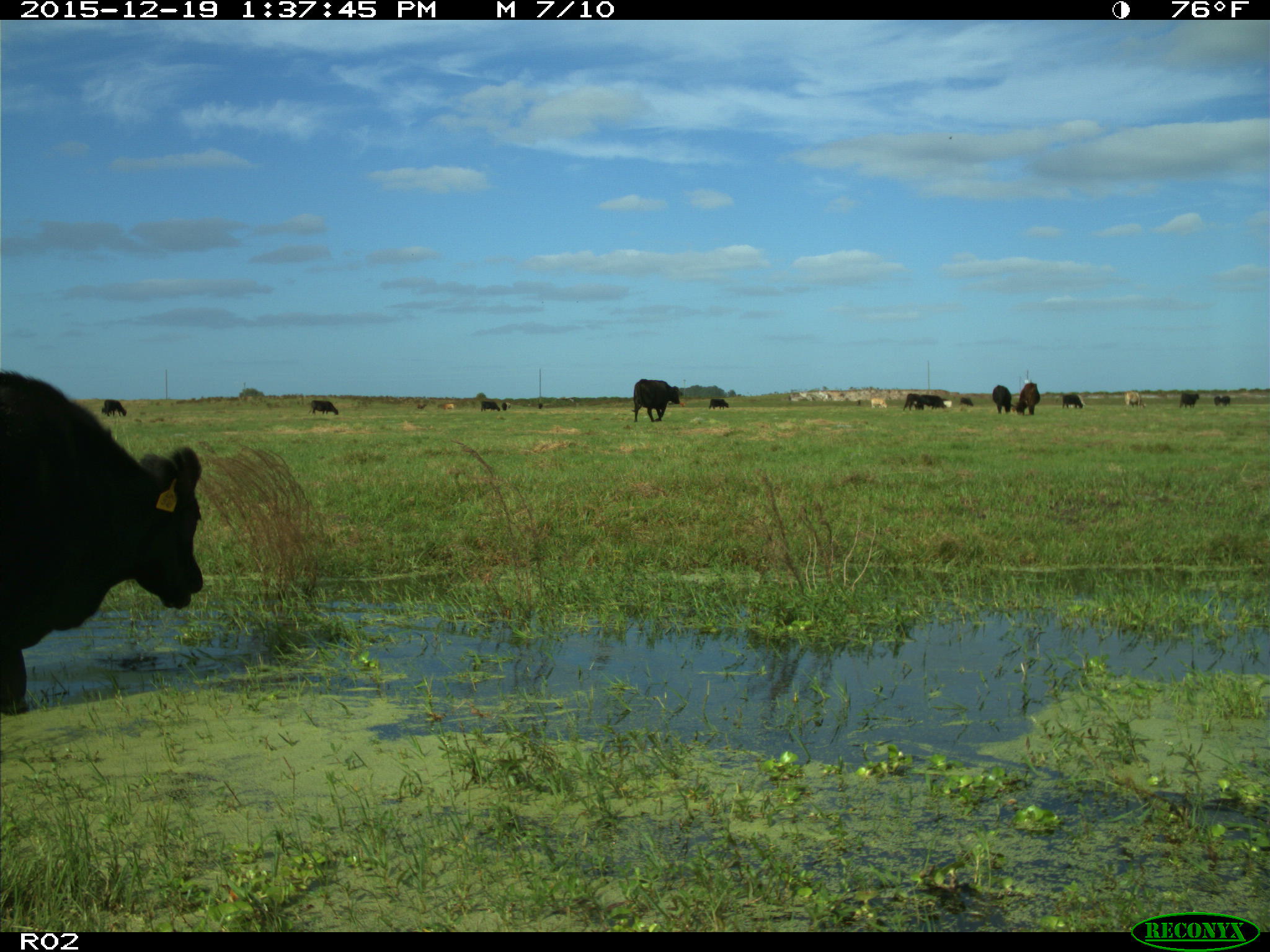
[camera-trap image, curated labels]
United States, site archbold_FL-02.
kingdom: Animalia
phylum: Chordata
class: Mammalia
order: Artiodactyla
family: Bovidae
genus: Bos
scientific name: Bos taurus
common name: domestic cow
Bos taurus (domestic cow).